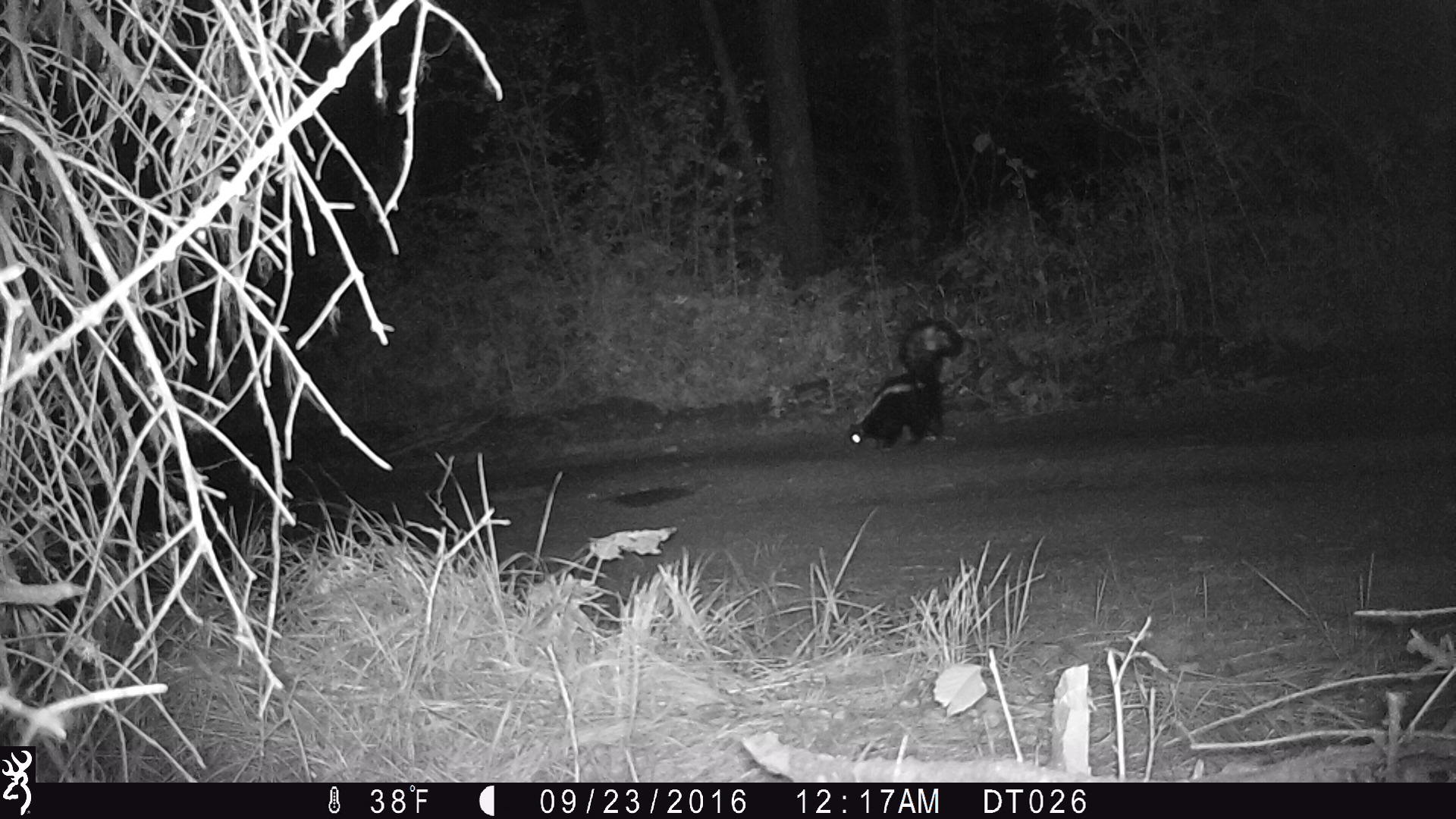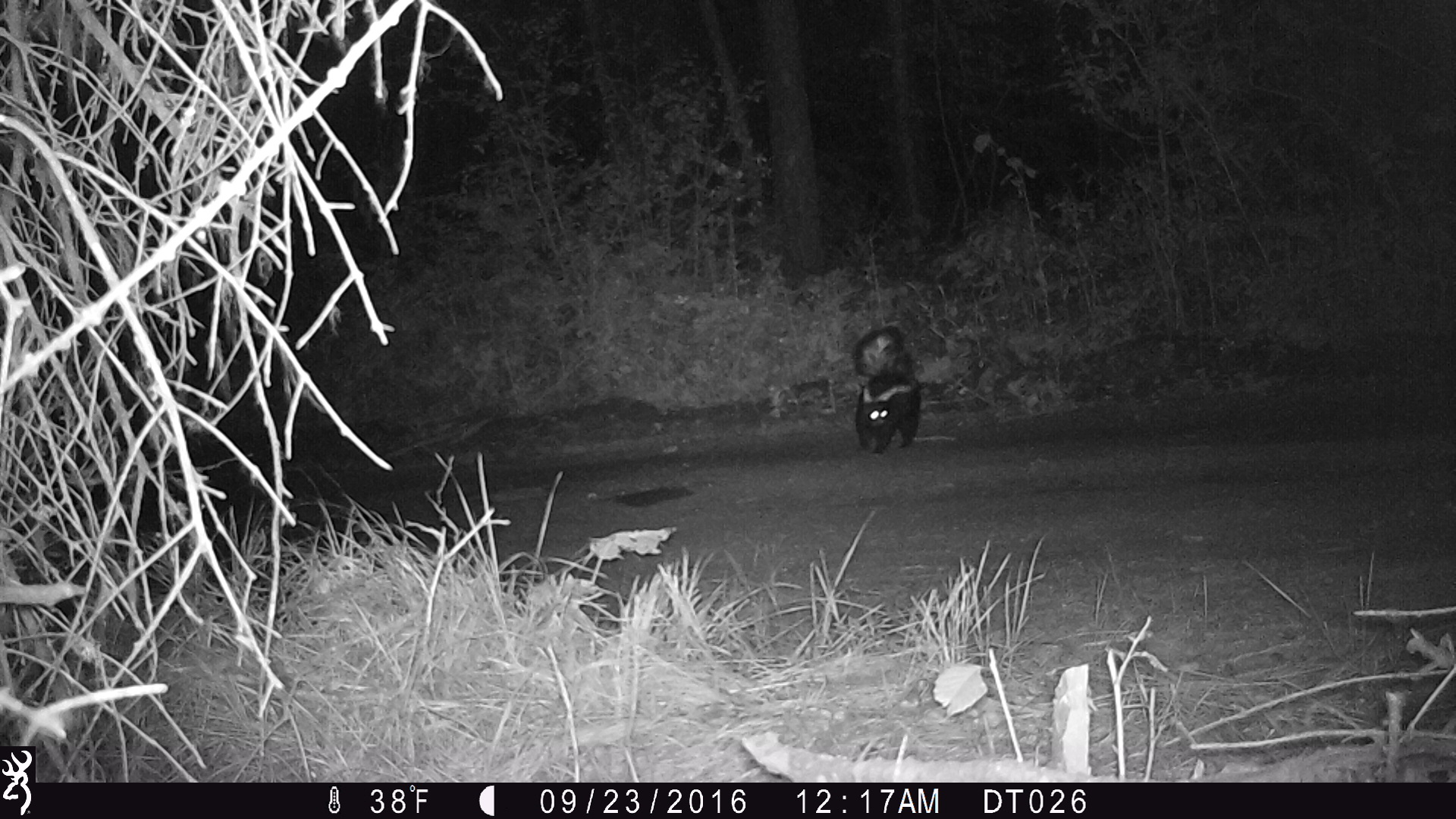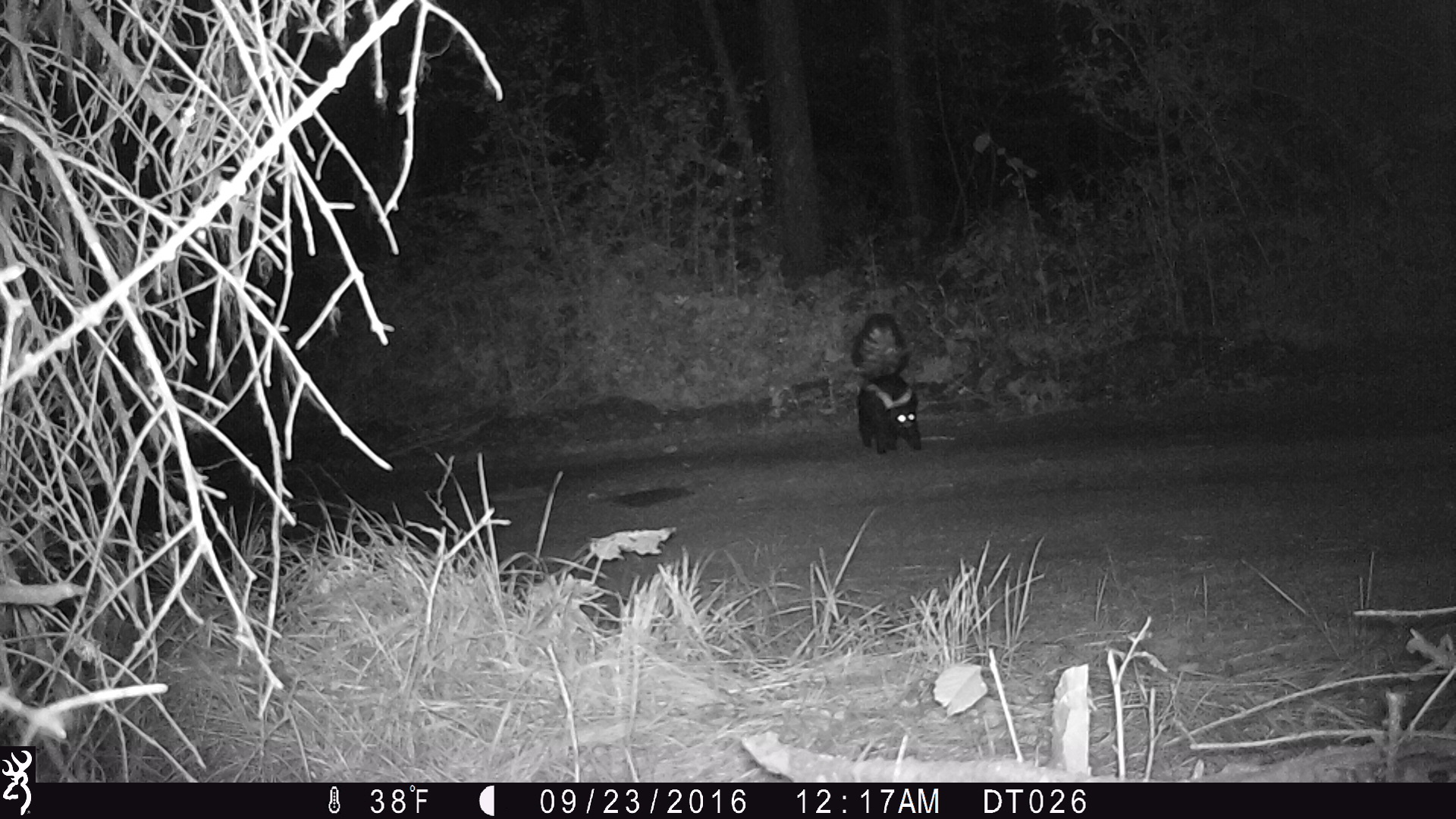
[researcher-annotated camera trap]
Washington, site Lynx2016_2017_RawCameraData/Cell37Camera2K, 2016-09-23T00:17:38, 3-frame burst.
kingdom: Animalia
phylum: Chordata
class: Mammalia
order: Carnivora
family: Mephitidae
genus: Mephitis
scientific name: Mephitis mephitis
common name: striped skunk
Mephitis mephitis (striped skunk). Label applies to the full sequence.